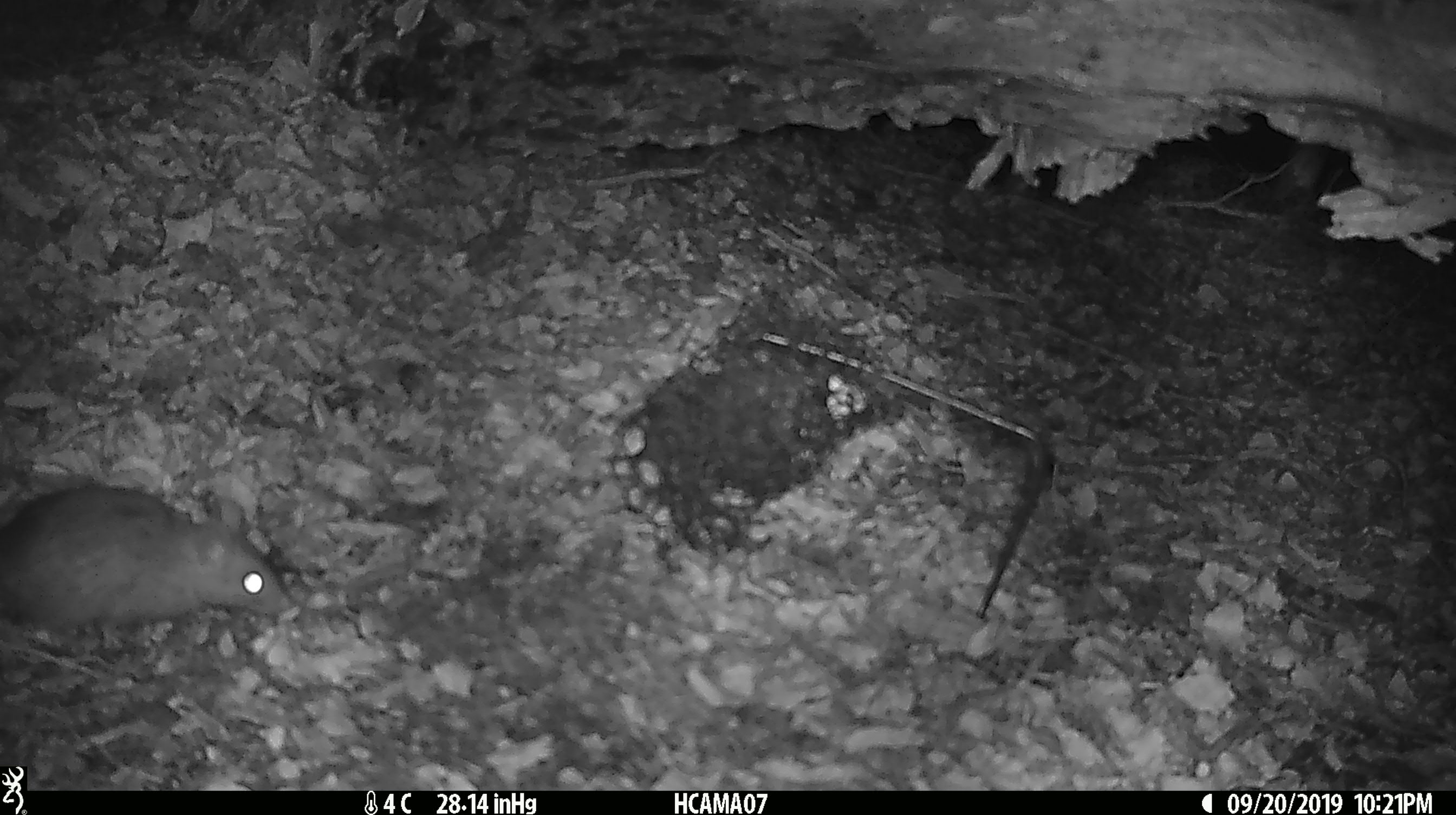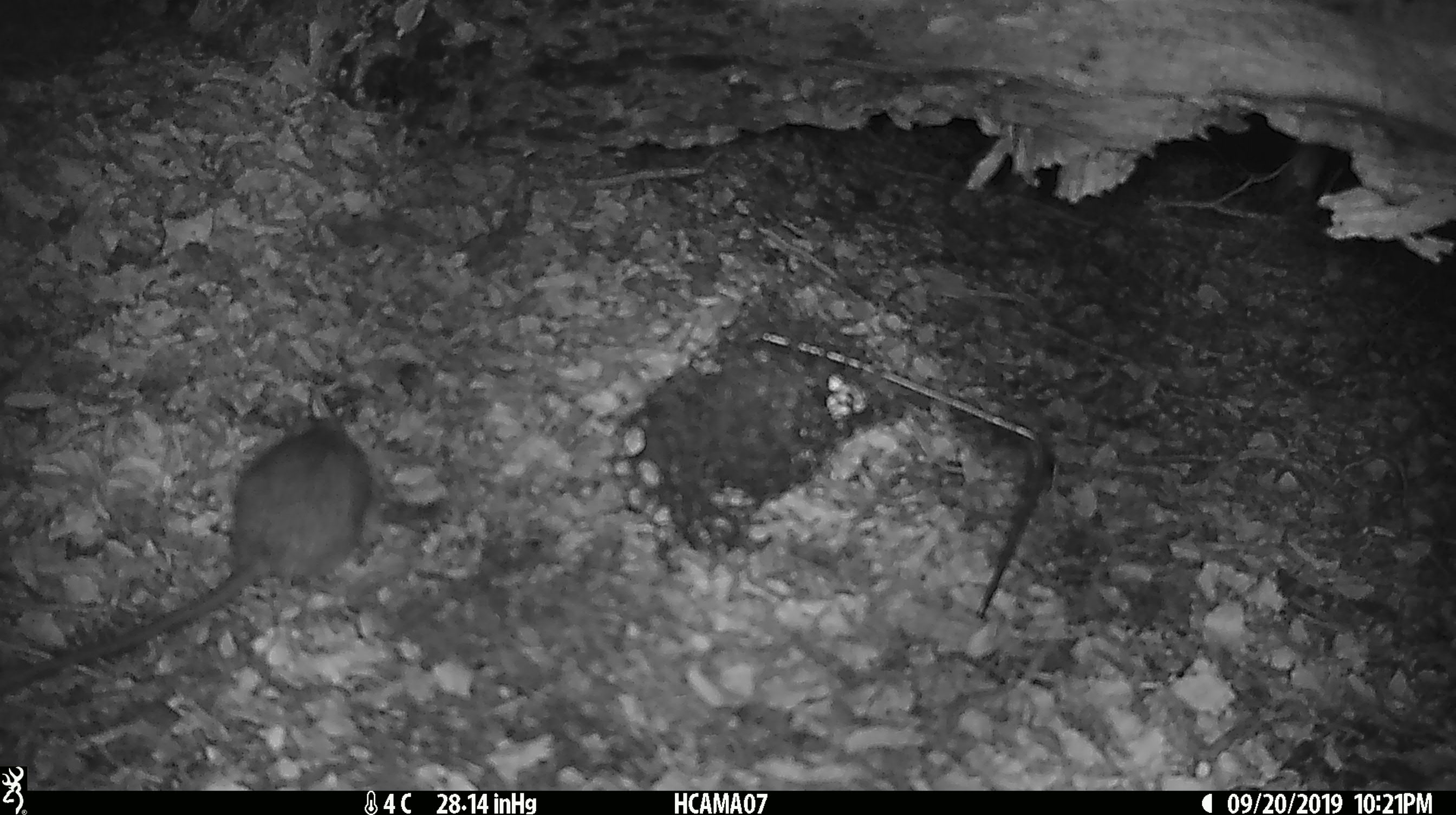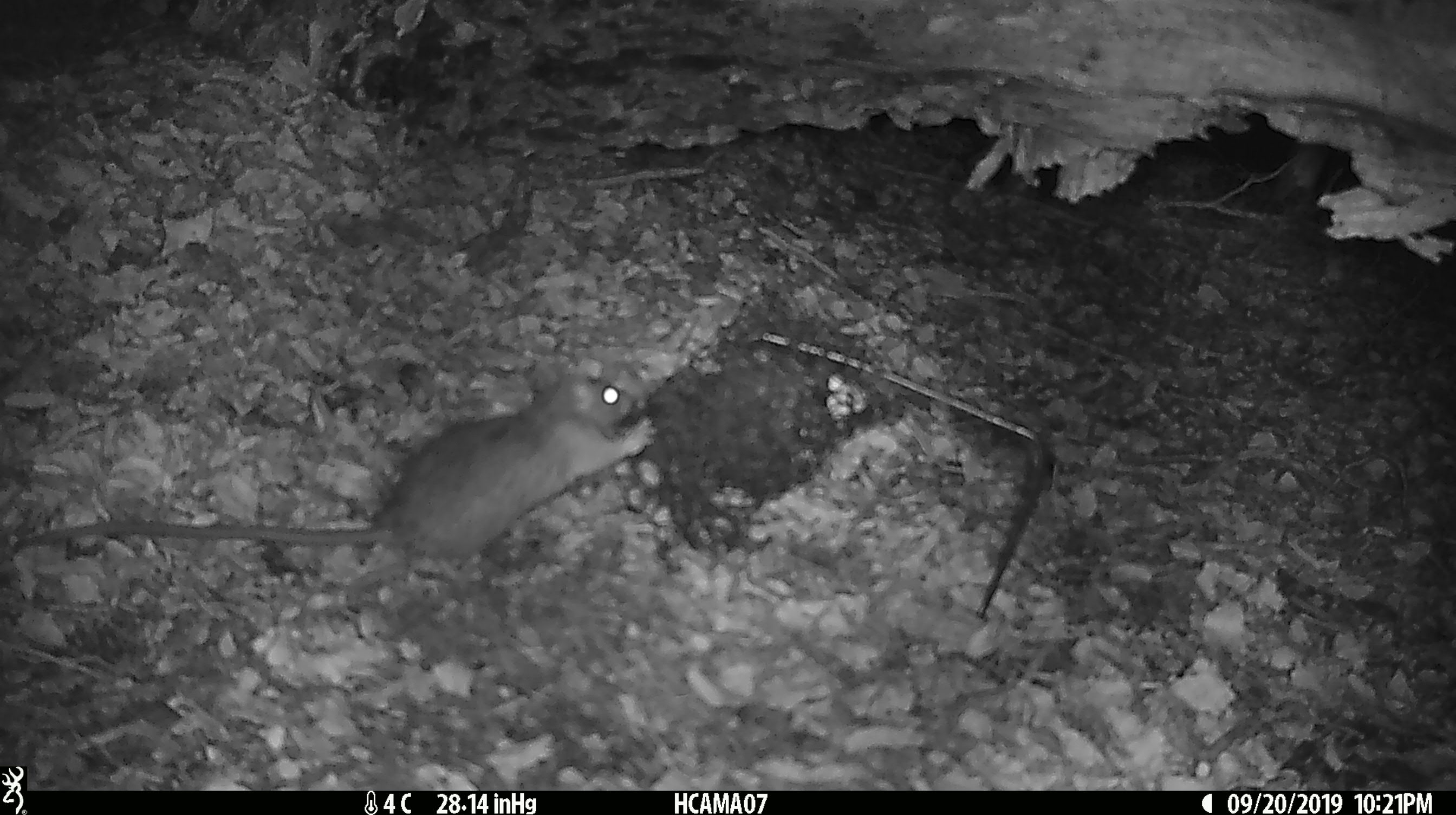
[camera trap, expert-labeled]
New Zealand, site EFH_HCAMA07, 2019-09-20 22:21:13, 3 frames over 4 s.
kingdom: Animalia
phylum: Chordata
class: Mammalia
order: Rodentia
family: Muridae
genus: Rattus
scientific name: Rattus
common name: rat